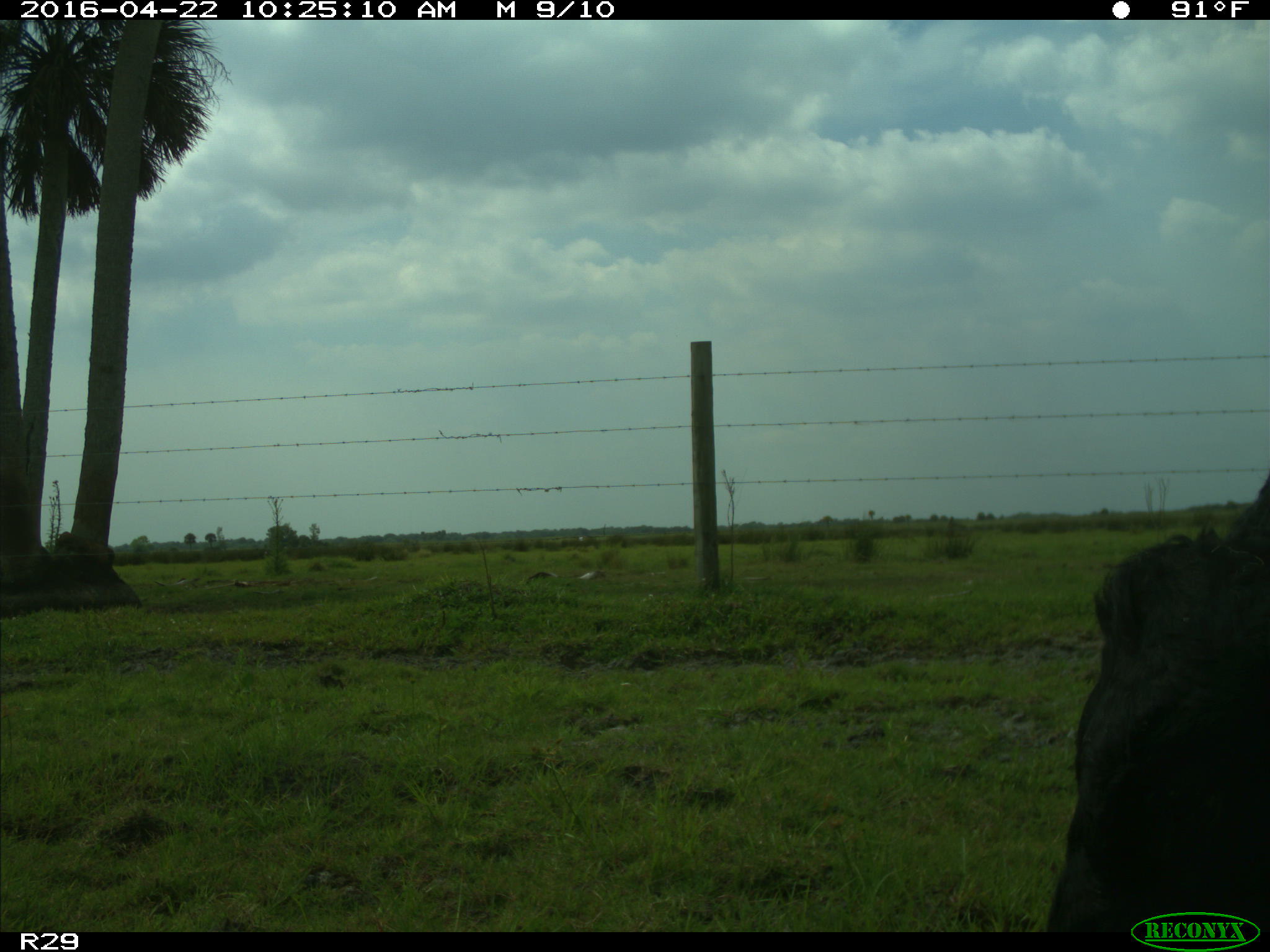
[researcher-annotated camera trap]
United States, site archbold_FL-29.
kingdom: Animalia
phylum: Chordata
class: Mammalia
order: Artiodactyla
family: Bovidae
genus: Bos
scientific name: Bos taurus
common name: domestic cow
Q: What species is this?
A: Bos taurus (domestic cow).